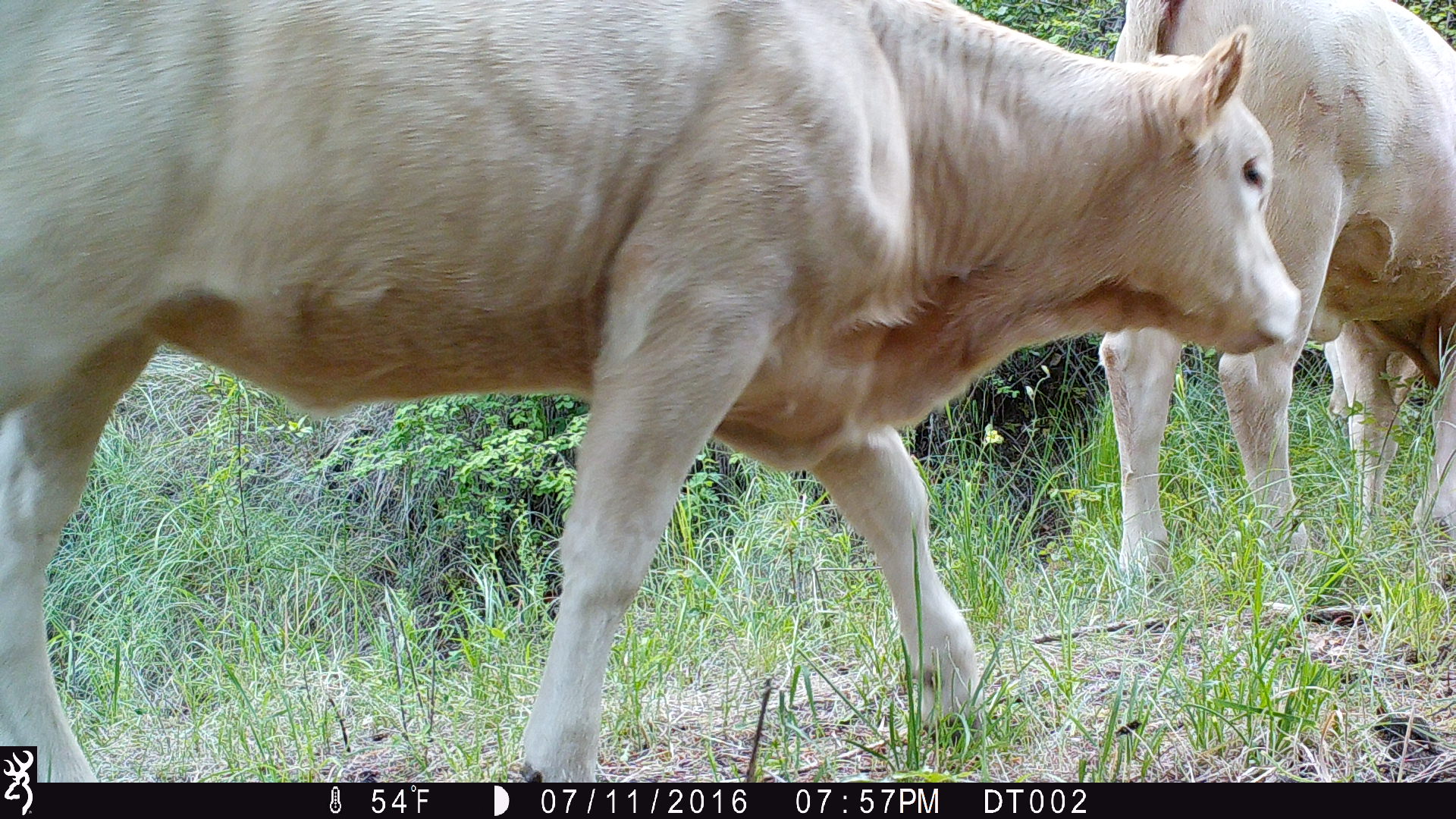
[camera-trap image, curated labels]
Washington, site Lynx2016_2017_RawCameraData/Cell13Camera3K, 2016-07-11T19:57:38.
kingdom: Animalia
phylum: Chordata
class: Mammalia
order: Artiodactyla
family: Bovidae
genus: Bos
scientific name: Bos taurus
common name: domestic cattle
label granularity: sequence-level